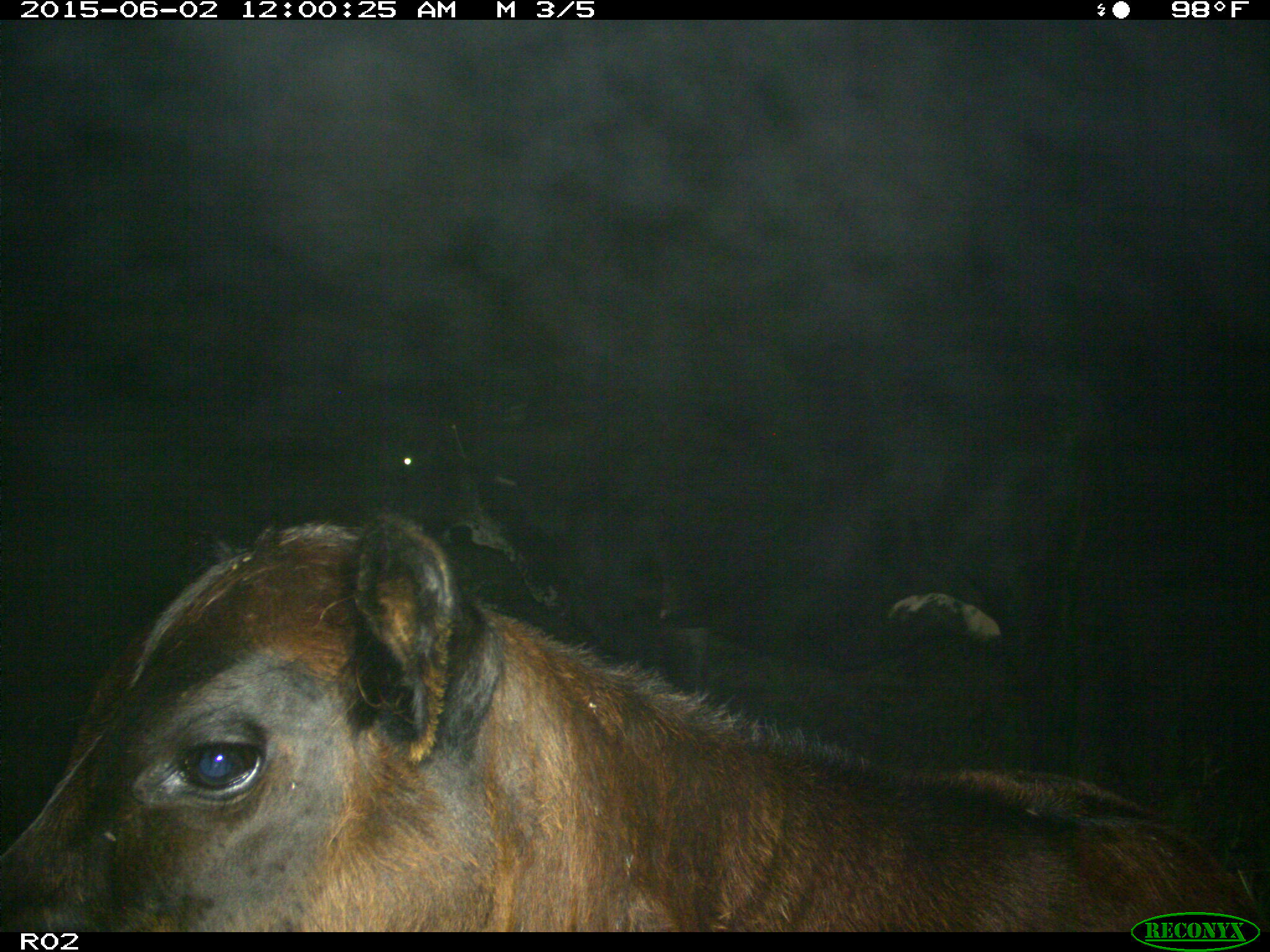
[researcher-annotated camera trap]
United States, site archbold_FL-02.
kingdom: Animalia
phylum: Chordata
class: Mammalia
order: Artiodactyla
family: Bovidae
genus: Bos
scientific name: Bos taurus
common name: domestic cow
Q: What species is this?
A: Bos taurus (domestic cow).